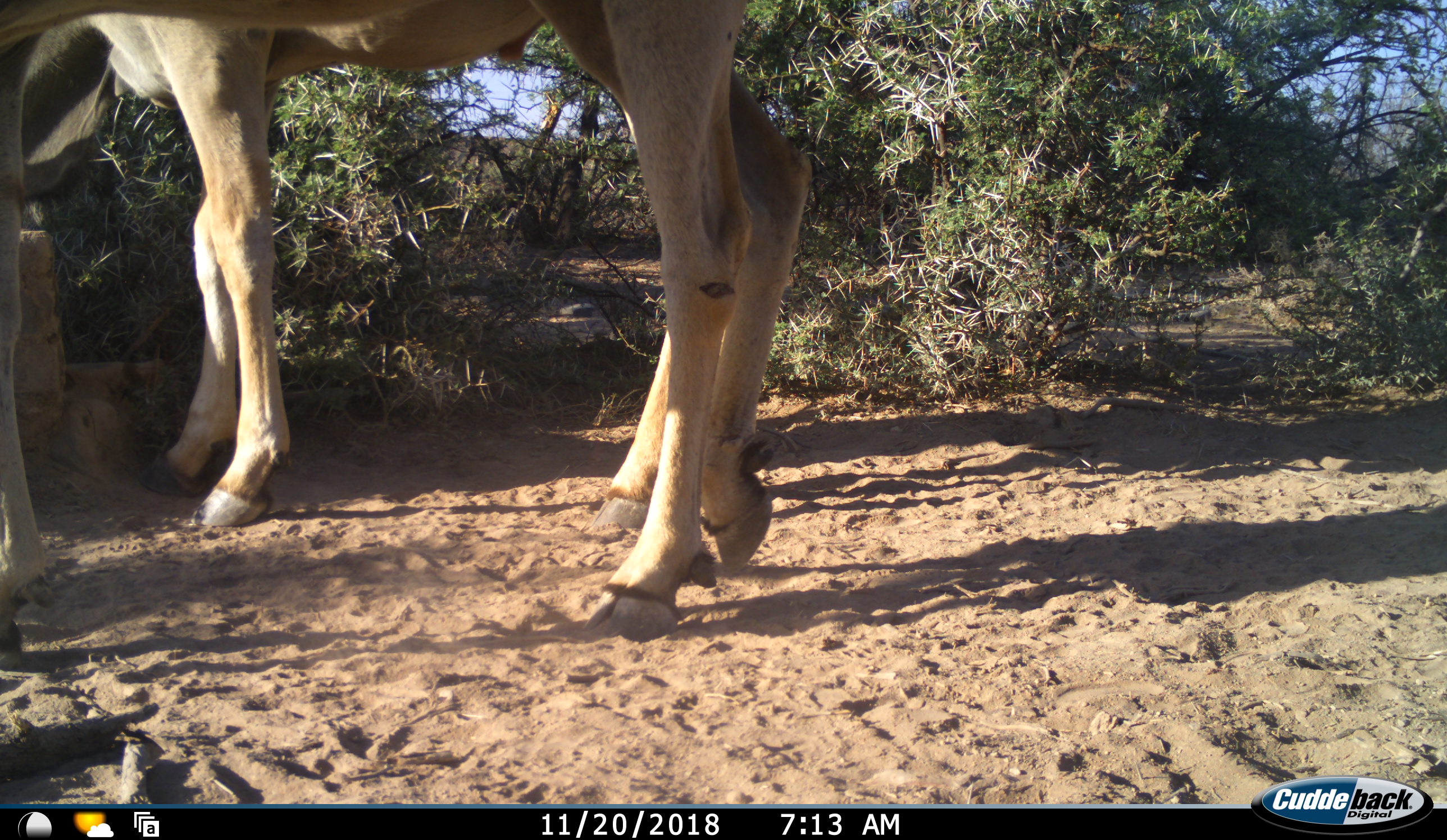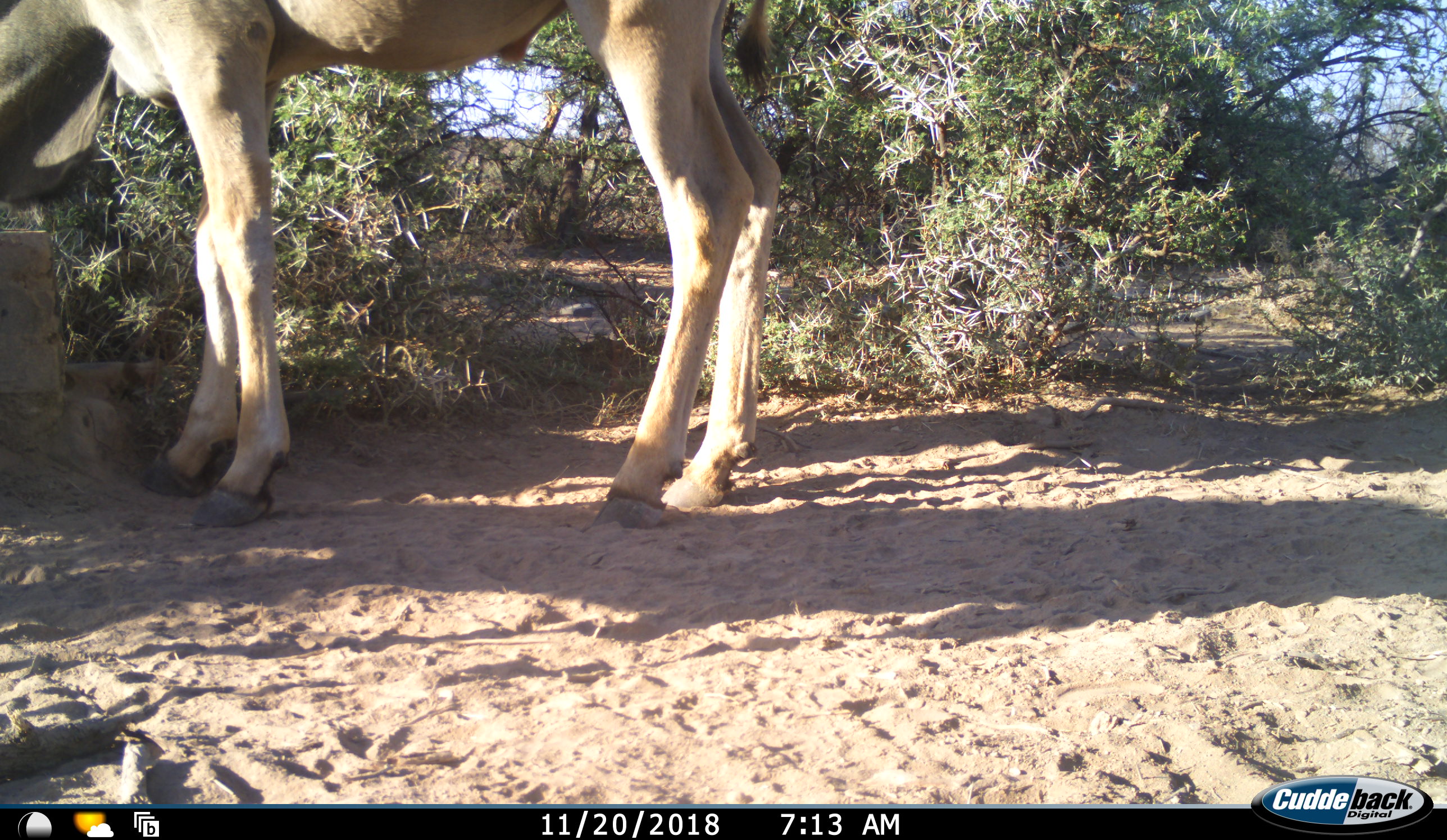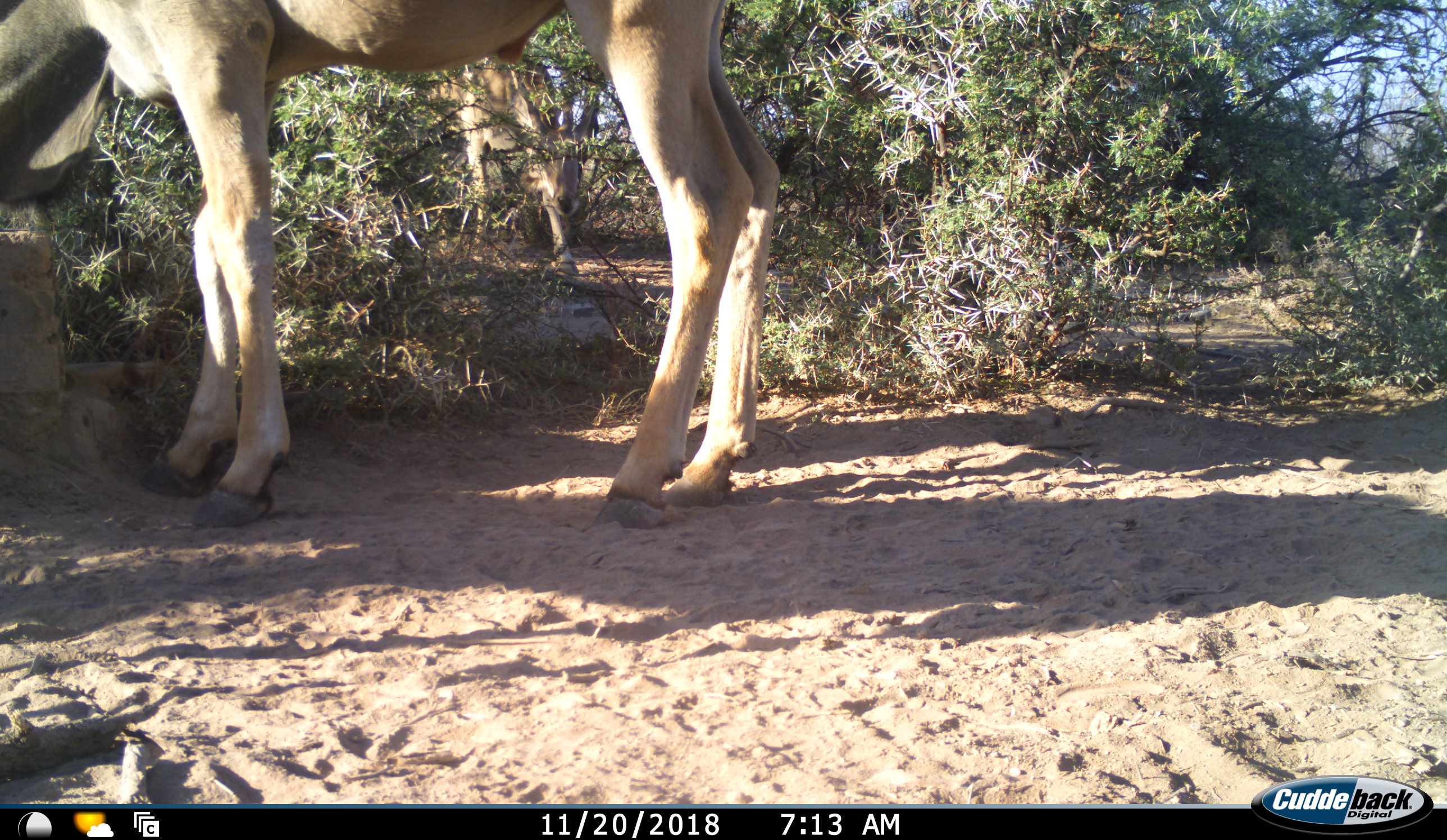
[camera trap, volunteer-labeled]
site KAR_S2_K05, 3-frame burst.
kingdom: Animalia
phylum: Chordata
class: Mammalia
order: Artiodactyla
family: Bovidae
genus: Tragelaphus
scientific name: Tragelaphus oryx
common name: eland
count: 3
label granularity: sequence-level